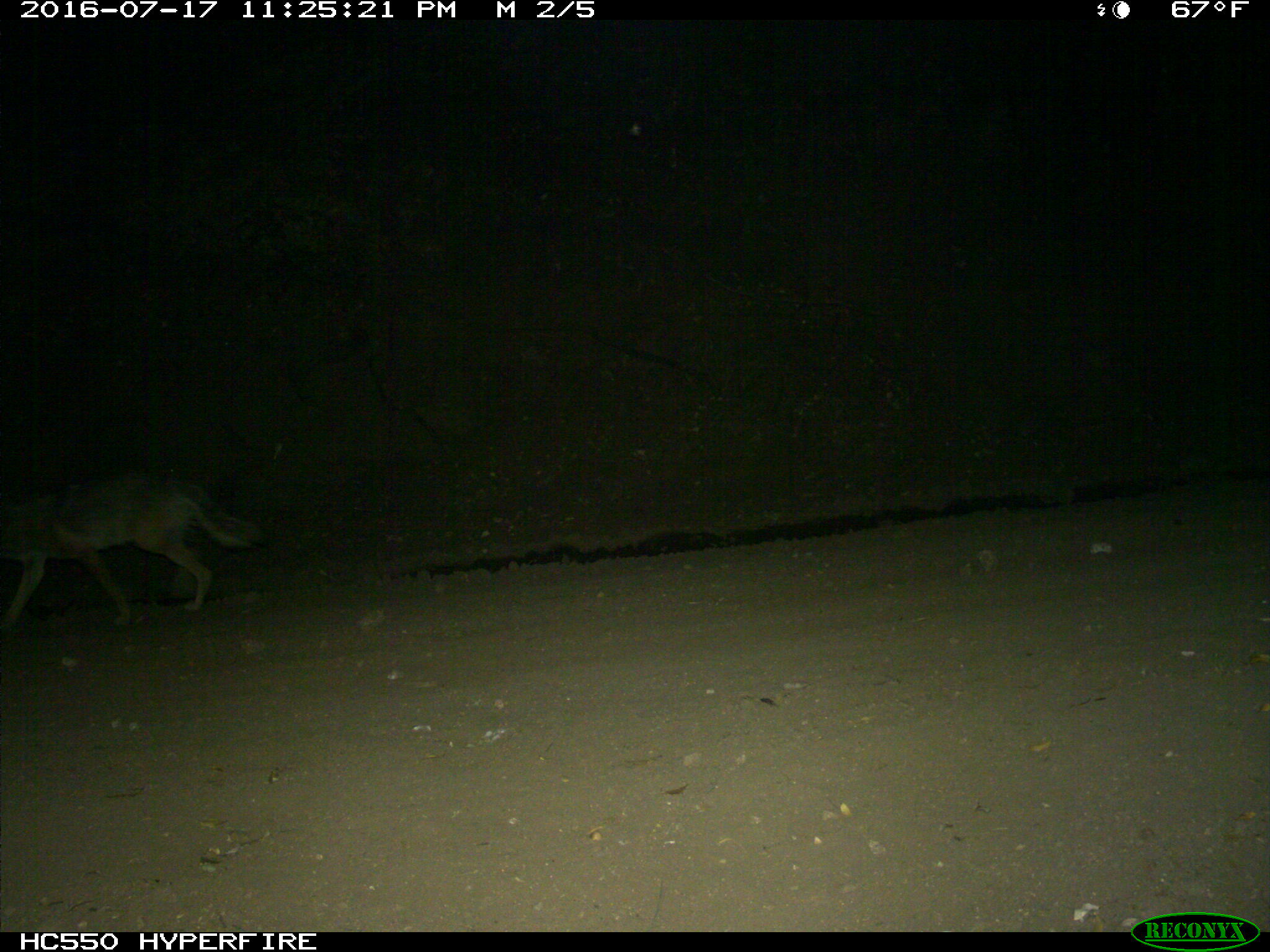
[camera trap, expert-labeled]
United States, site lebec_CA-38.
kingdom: Animalia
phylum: Chordata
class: Mammalia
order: Carnivora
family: Canidae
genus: Canis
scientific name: Canis latrans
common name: coyote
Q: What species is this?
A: Canis latrans (coyote).